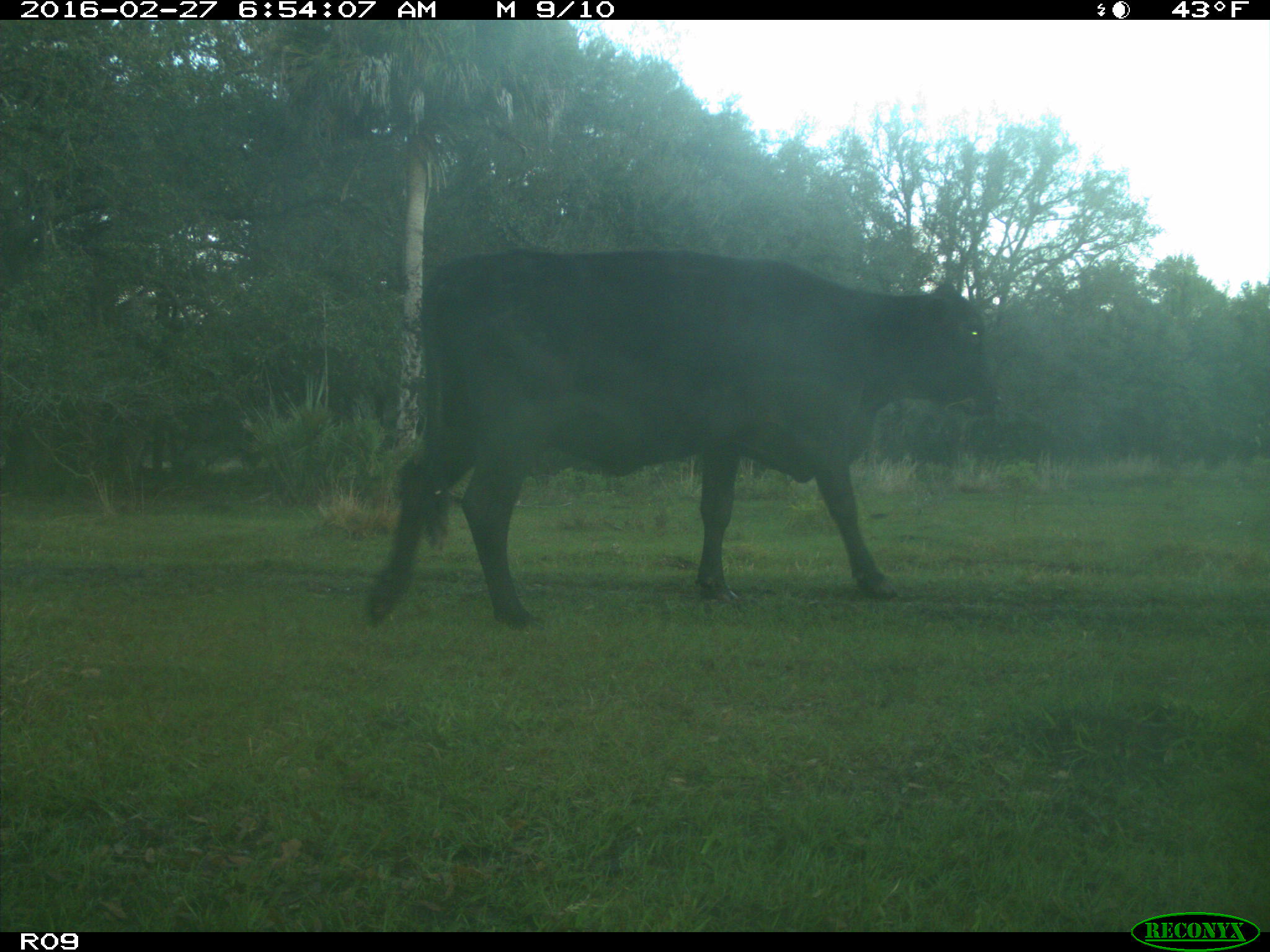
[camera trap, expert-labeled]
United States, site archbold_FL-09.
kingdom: Animalia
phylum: Chordata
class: Mammalia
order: Artiodactyla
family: Bovidae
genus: Bos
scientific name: Bos taurus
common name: domestic cow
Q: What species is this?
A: Bos taurus (domestic cow).